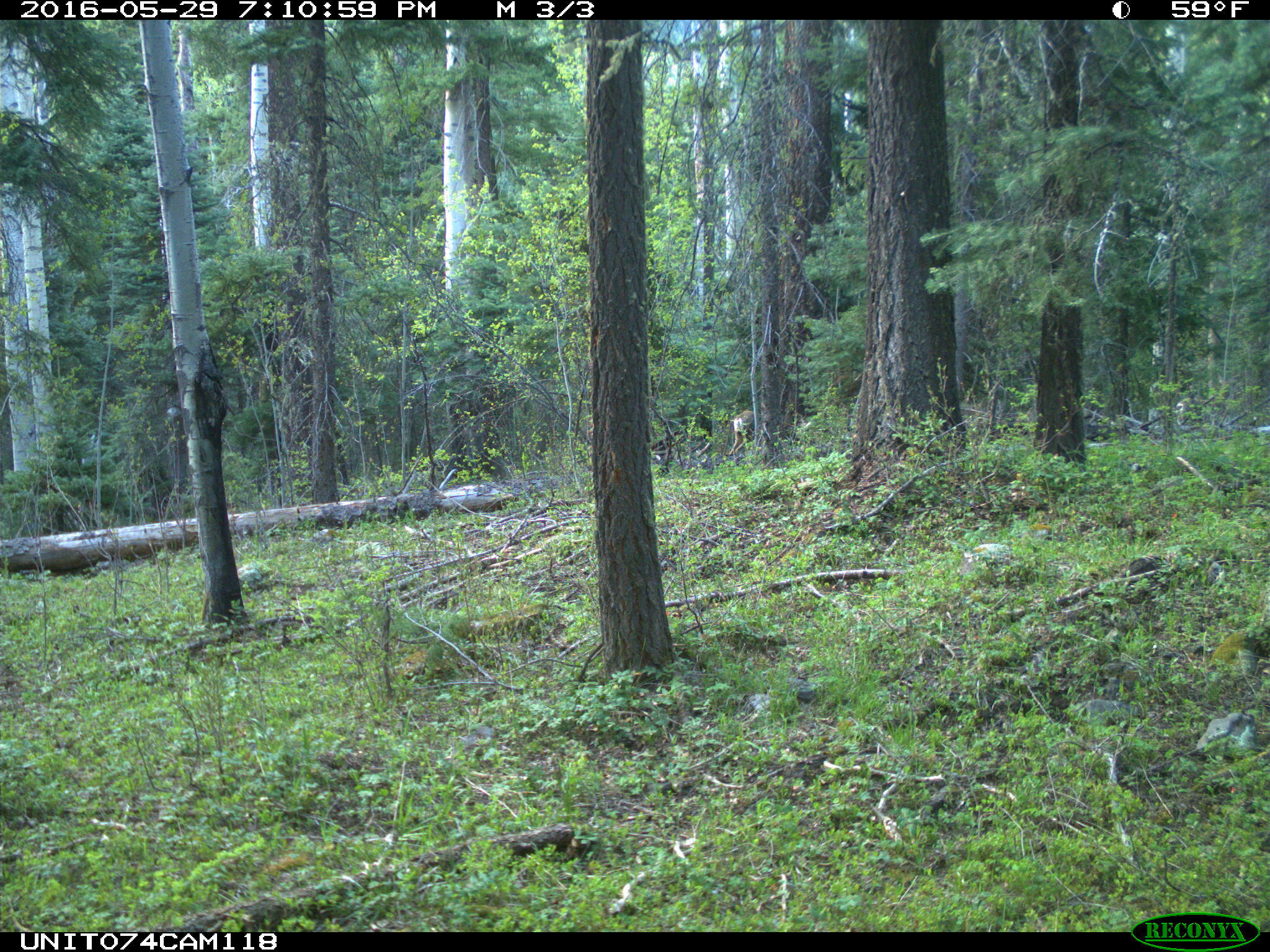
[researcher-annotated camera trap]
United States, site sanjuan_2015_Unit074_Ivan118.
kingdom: Animalia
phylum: Chordata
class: Mammalia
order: Artiodactyla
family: Cervidae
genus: Odocoileus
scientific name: Odocoileus hemionus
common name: mule deer